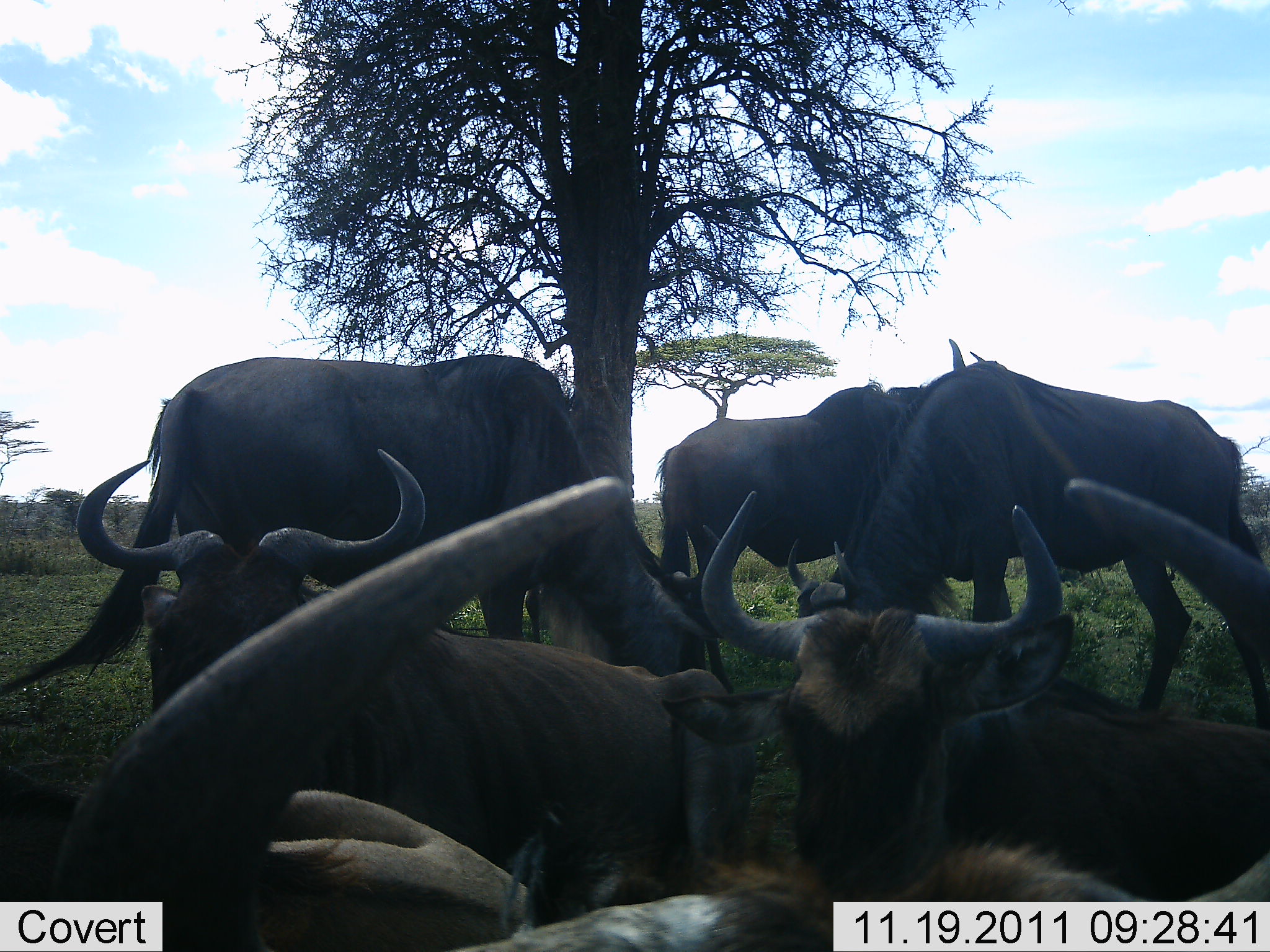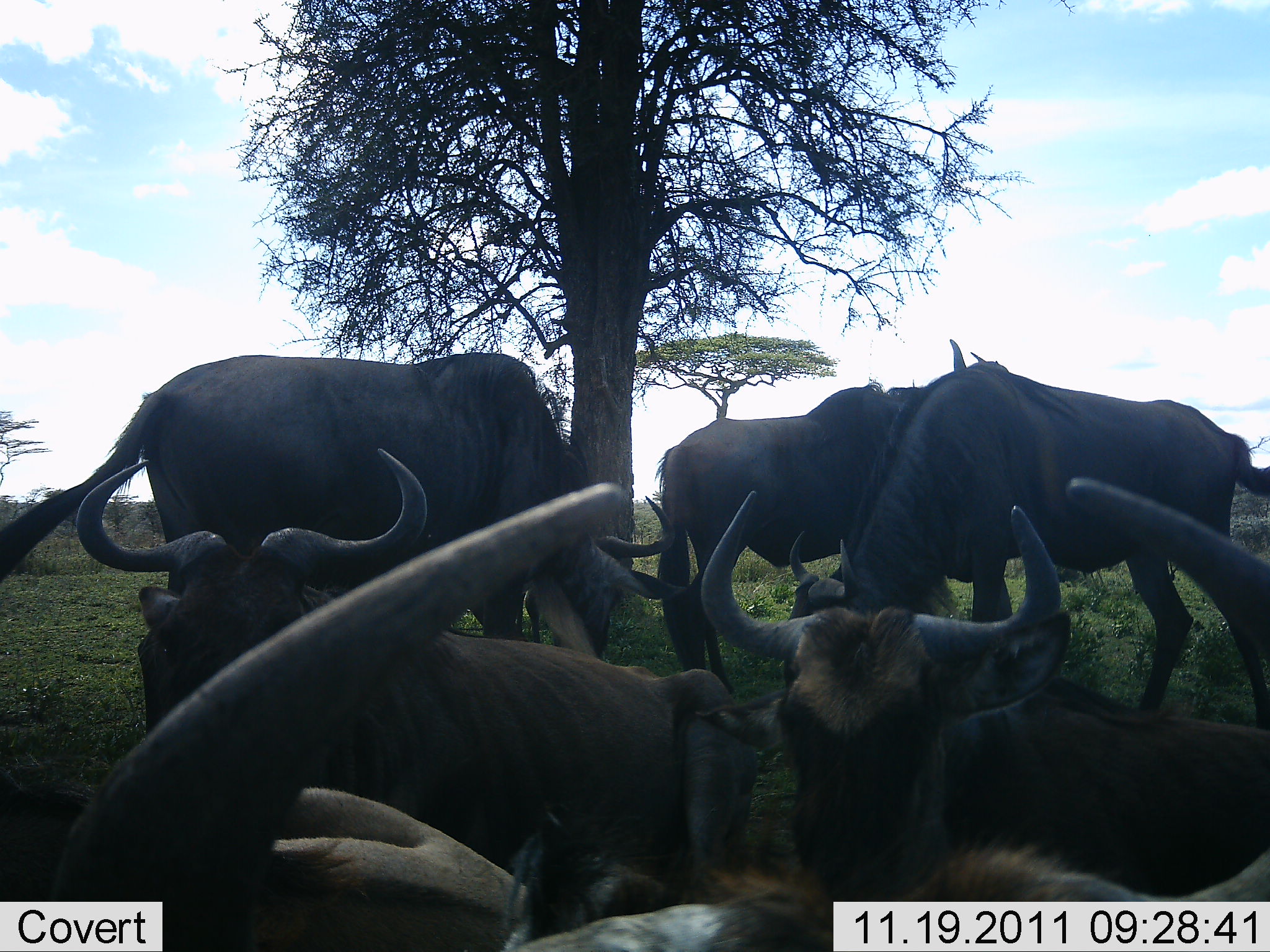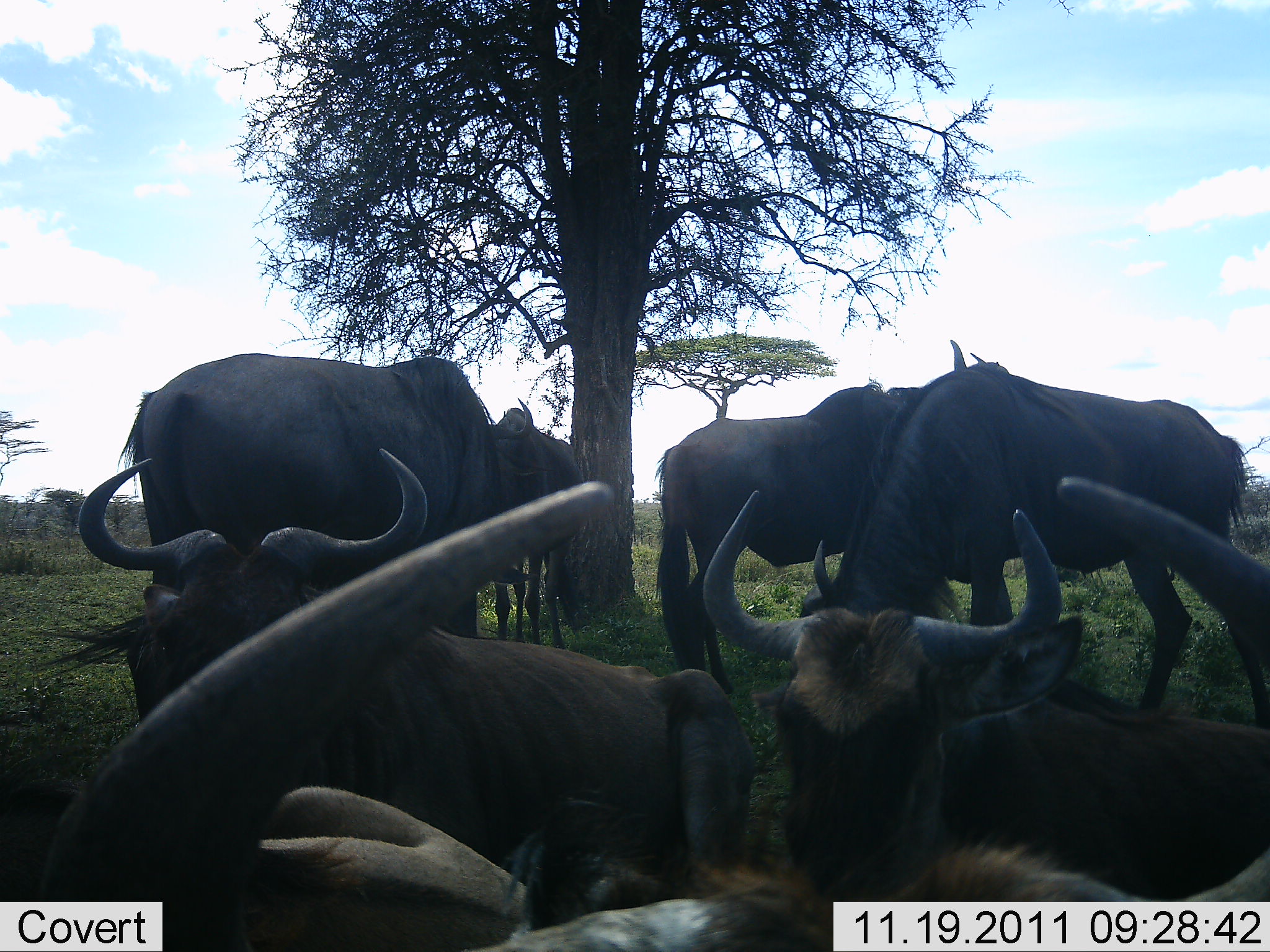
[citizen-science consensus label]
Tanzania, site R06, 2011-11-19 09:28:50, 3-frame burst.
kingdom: Animalia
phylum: Chordata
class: Mammalia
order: Artiodactyla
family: Bovidae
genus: Connochaetes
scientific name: Connochaetes taurinus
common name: blue wildebeest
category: wildebeest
Wildebeest (blue wildebeest) (Connochaetes taurinus), count 6. Behavior (volunteer vote fractions): standing 71%, resting 71%, moving 0%, interacting 7%. Young present (vote fraction): 0%. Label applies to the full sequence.